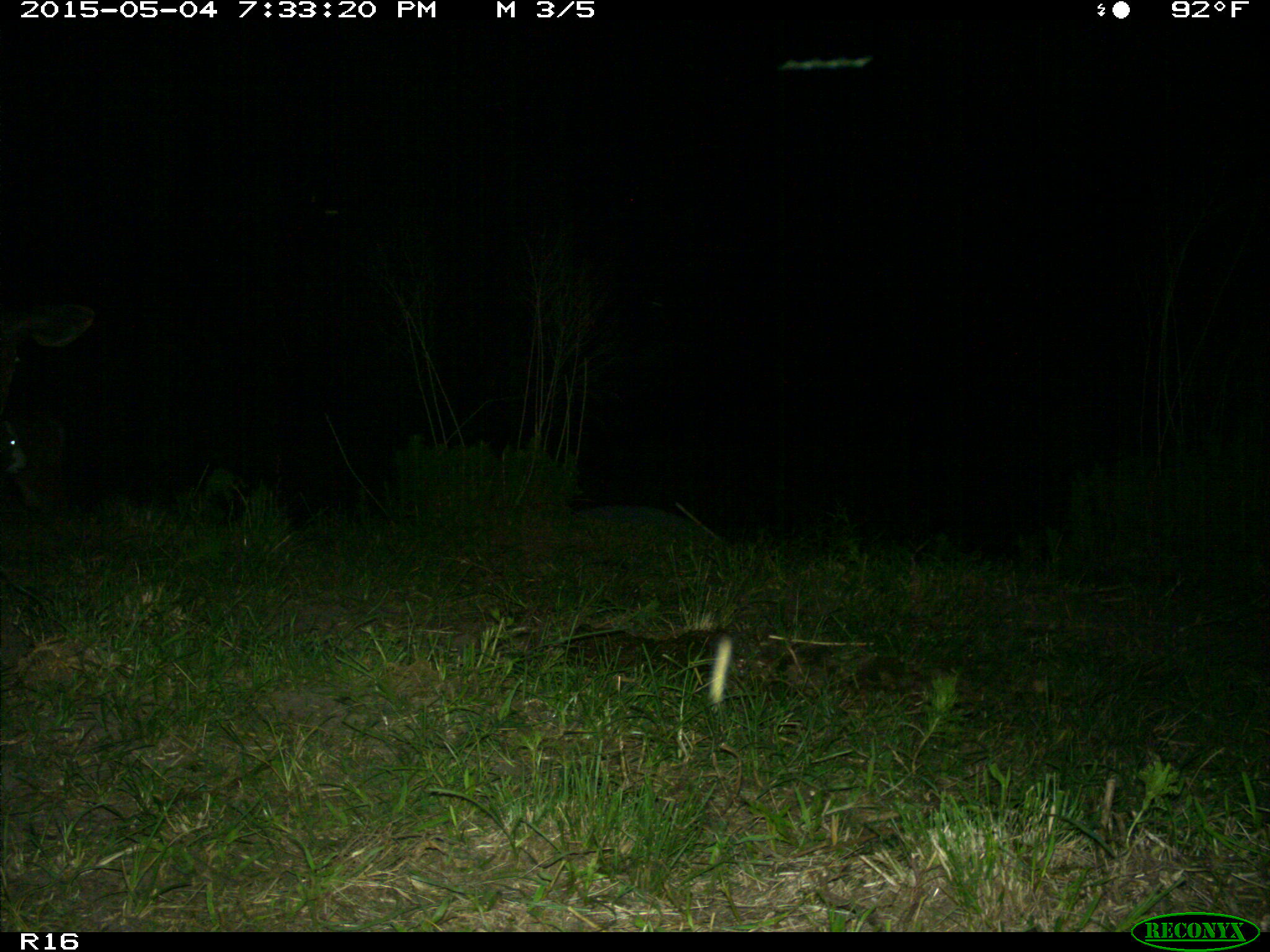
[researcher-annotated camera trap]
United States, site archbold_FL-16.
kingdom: Animalia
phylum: Chordata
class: Mammalia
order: Artiodactyla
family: Bovidae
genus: Bos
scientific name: Bos taurus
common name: domestic cow